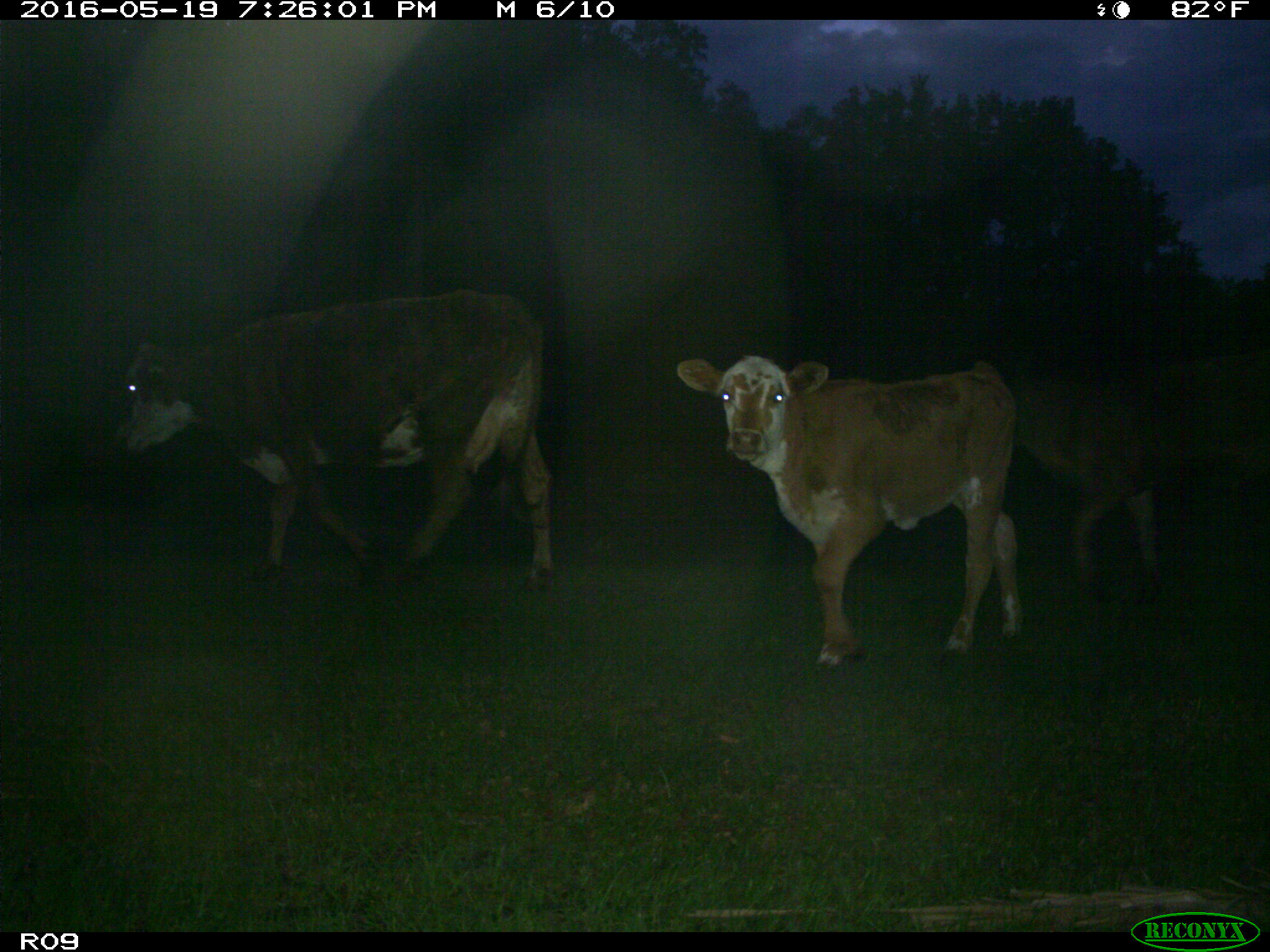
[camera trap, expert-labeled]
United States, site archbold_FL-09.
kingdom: Animalia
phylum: Chordata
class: Mammalia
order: Artiodactyla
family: Bovidae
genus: Bos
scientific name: Bos taurus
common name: domestic cow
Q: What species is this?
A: Bos taurus (domestic cow).